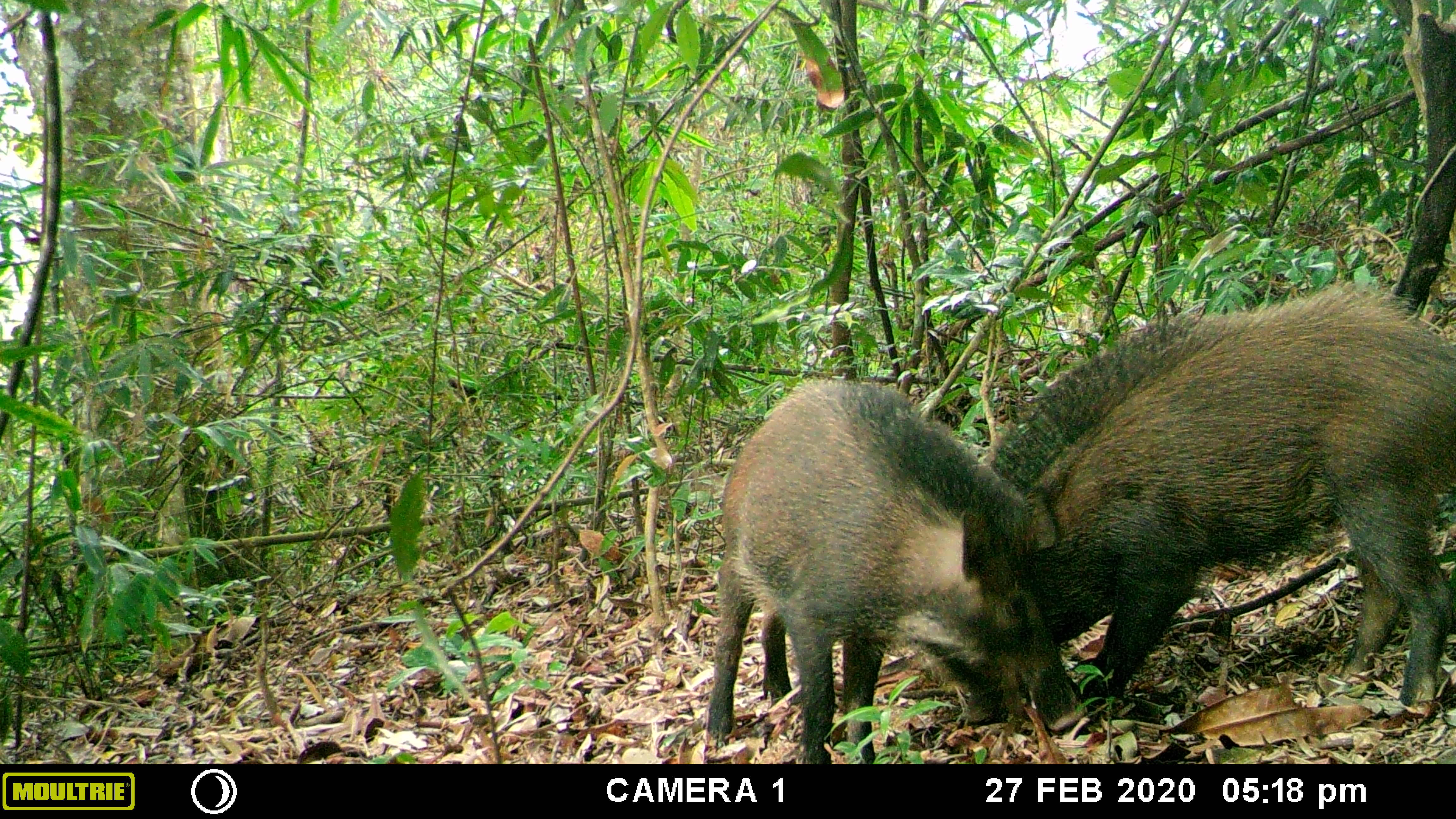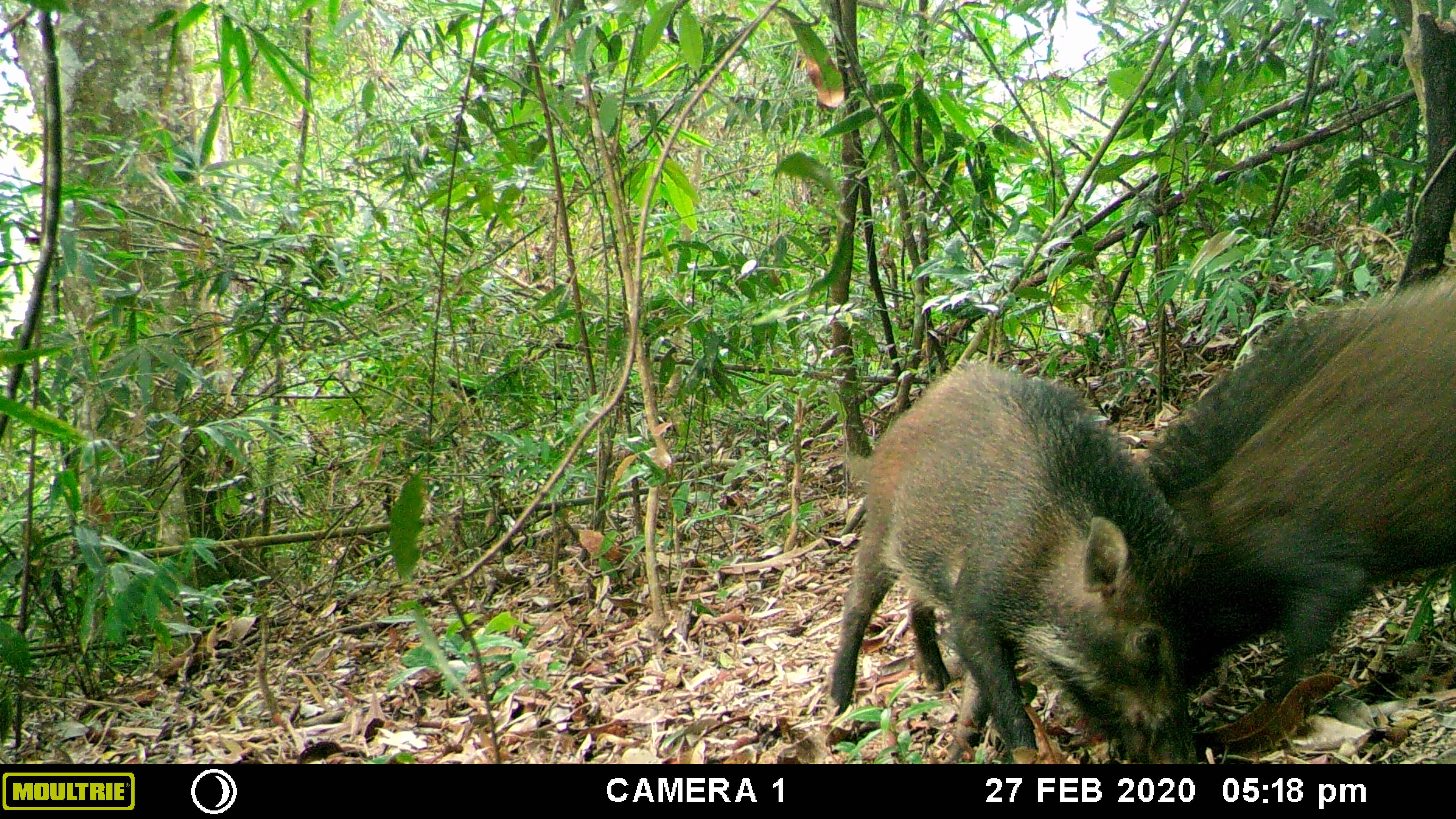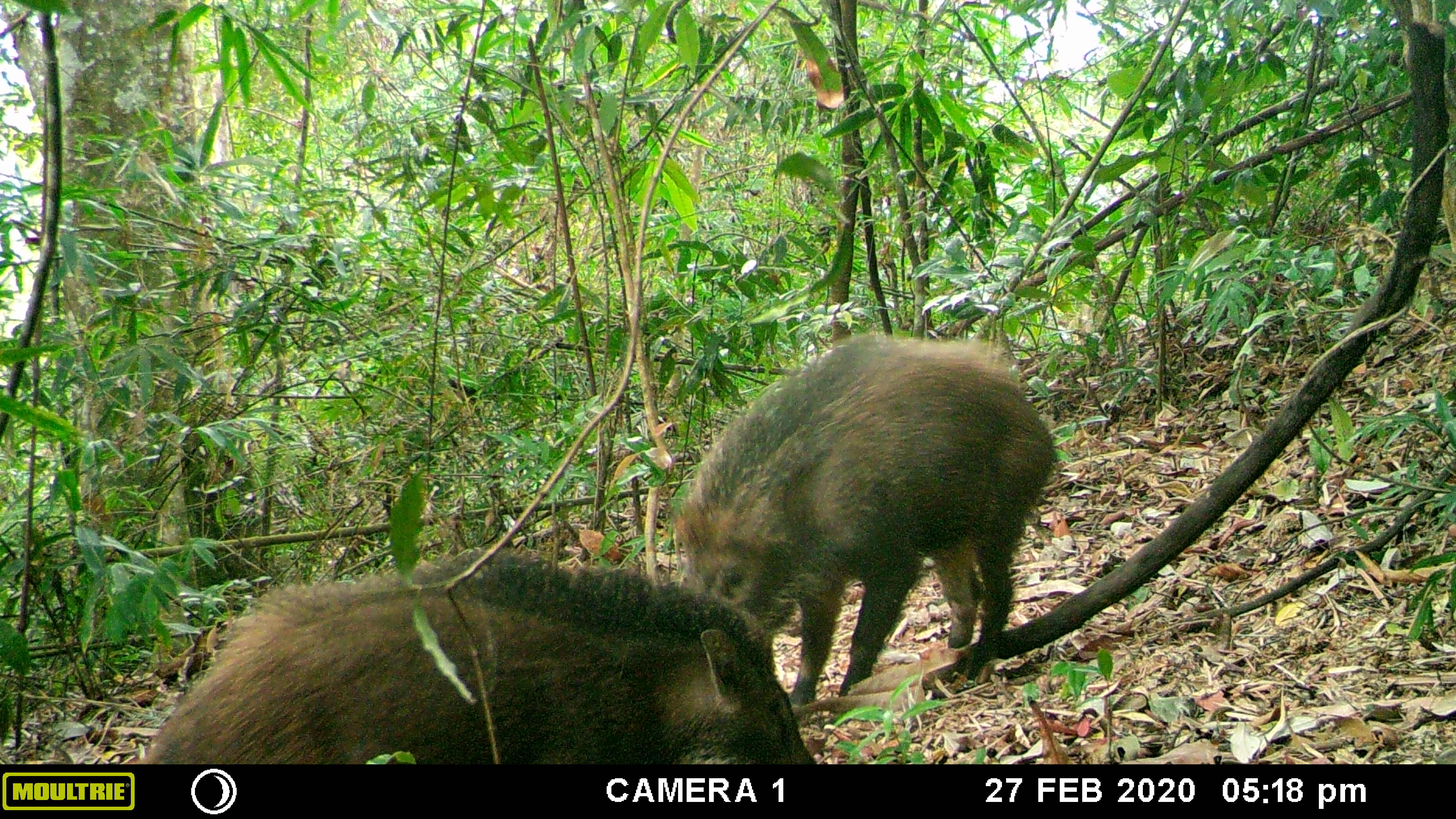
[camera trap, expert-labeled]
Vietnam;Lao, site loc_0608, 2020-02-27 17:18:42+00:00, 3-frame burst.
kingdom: Animalia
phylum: Chordata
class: Mammalia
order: Artiodactyla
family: Suidae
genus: Sus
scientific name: Sus scrofa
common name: eurasian wild pig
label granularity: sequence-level